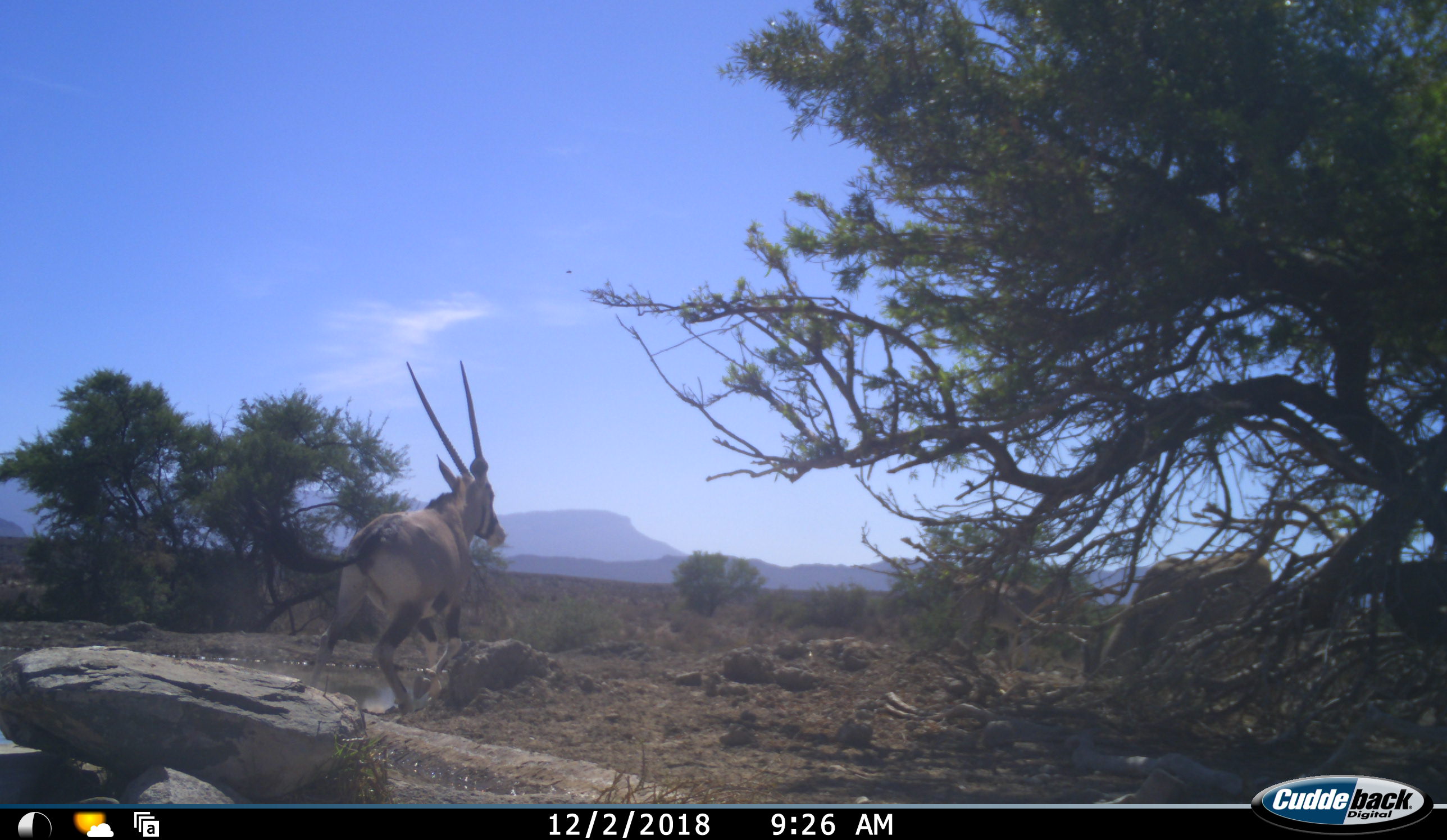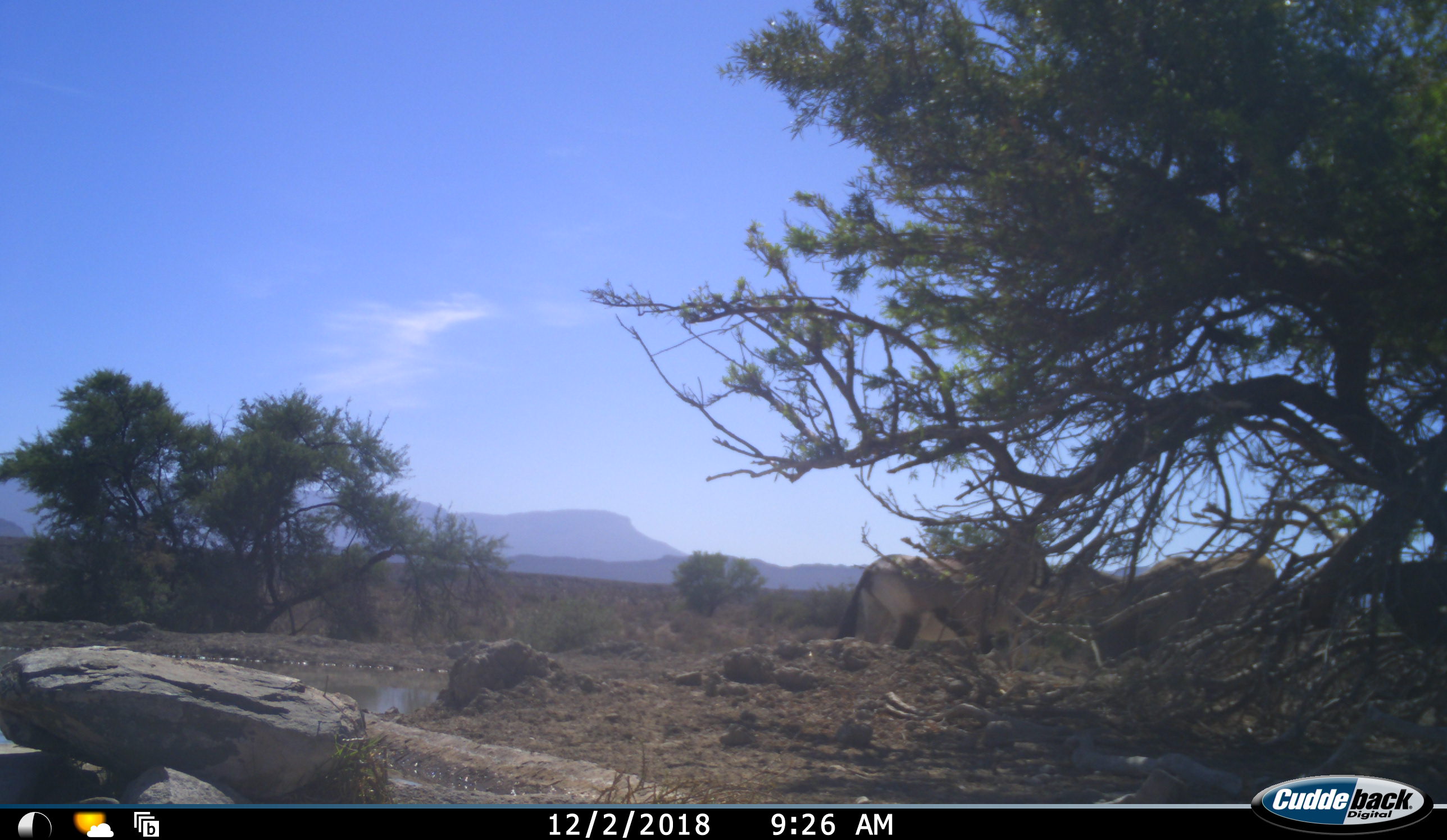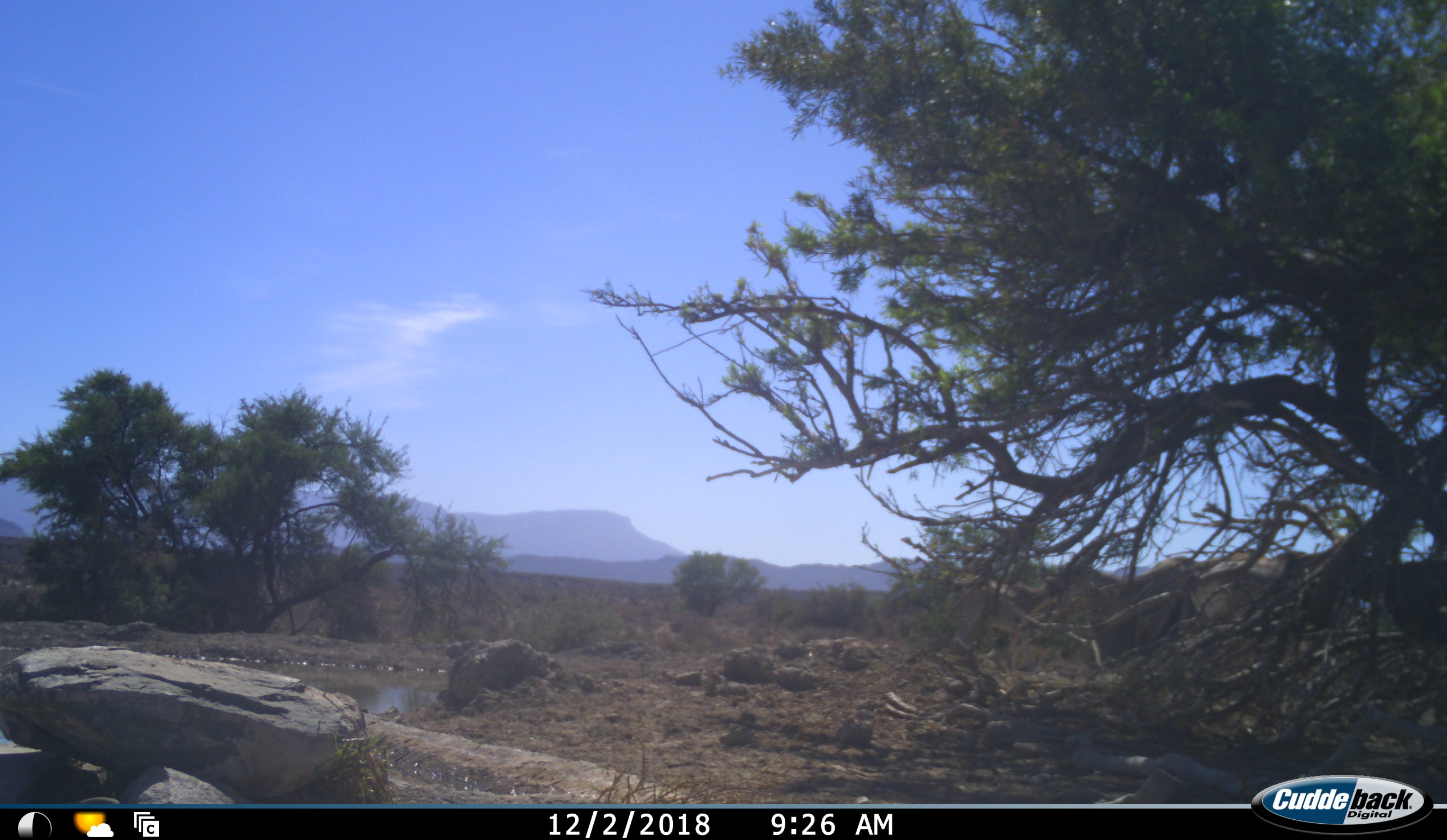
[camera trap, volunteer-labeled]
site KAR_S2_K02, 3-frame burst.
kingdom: Animalia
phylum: Chordata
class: Mammalia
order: Artiodactyla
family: Bovidae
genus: Oryx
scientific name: Oryx gazella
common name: gemsbok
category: oryx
Oryx (gemsbok) (Oryx gazella), count 1. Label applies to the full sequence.